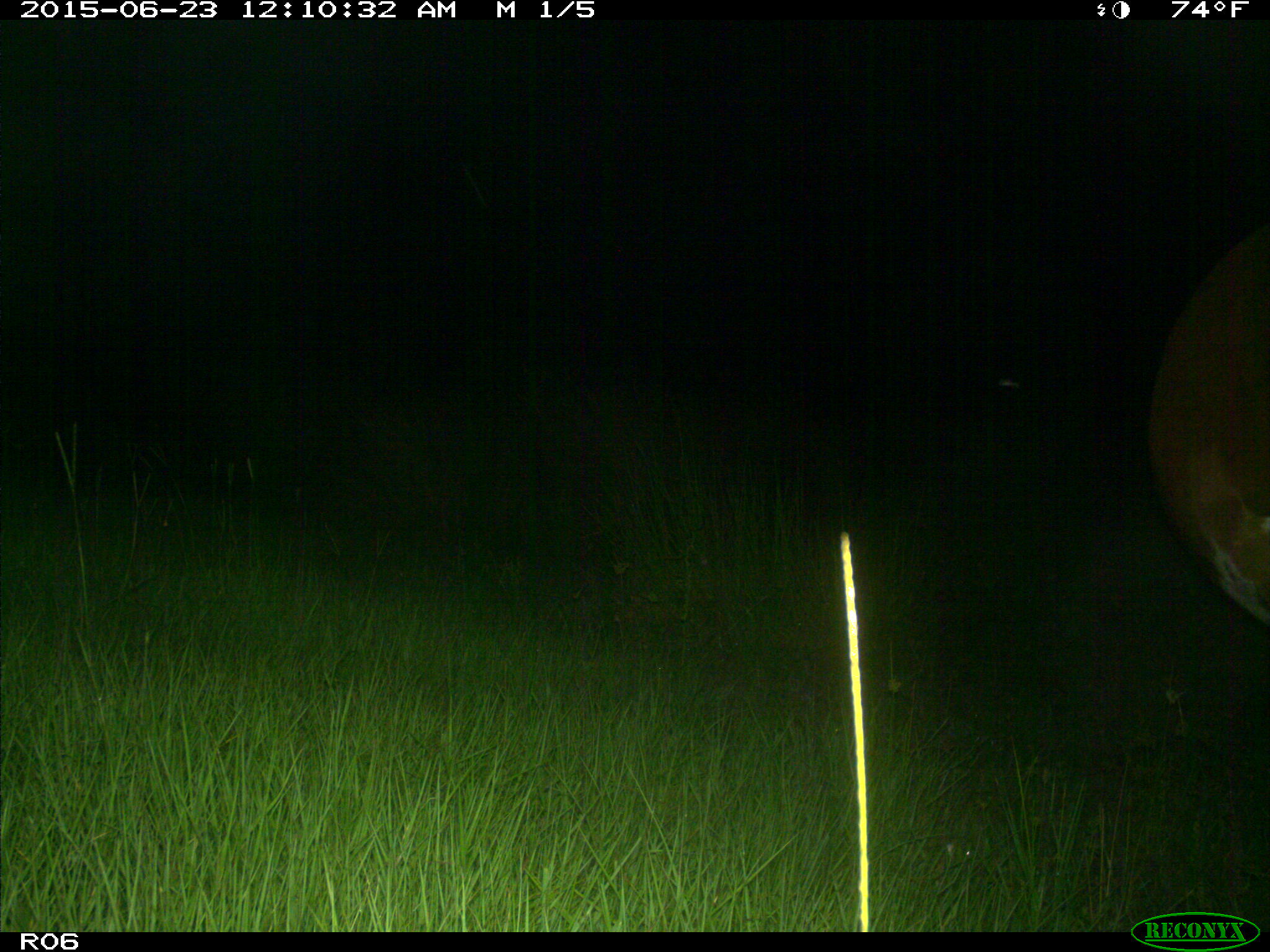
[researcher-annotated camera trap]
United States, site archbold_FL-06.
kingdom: Animalia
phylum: Chordata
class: Mammalia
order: Artiodactyla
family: Bovidae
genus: Bos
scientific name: Bos taurus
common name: domestic cow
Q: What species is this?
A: Bos taurus (domestic cow).